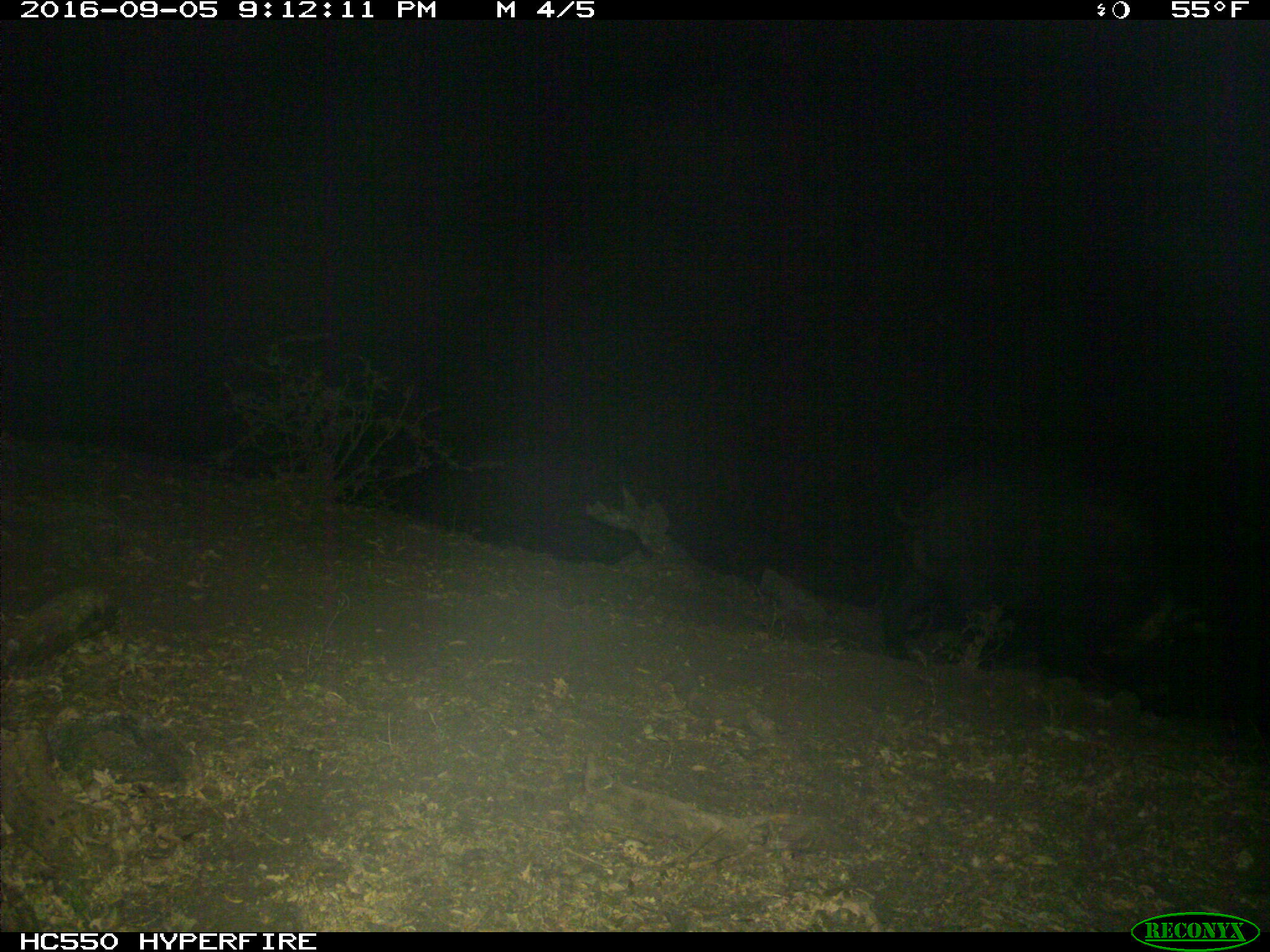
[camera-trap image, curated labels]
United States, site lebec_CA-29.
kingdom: Animalia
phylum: Chordata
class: Mammalia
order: Artiodactyla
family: Suidae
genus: Sus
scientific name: Sus scrofa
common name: wild boar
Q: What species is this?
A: Sus scrofa (wild boar).